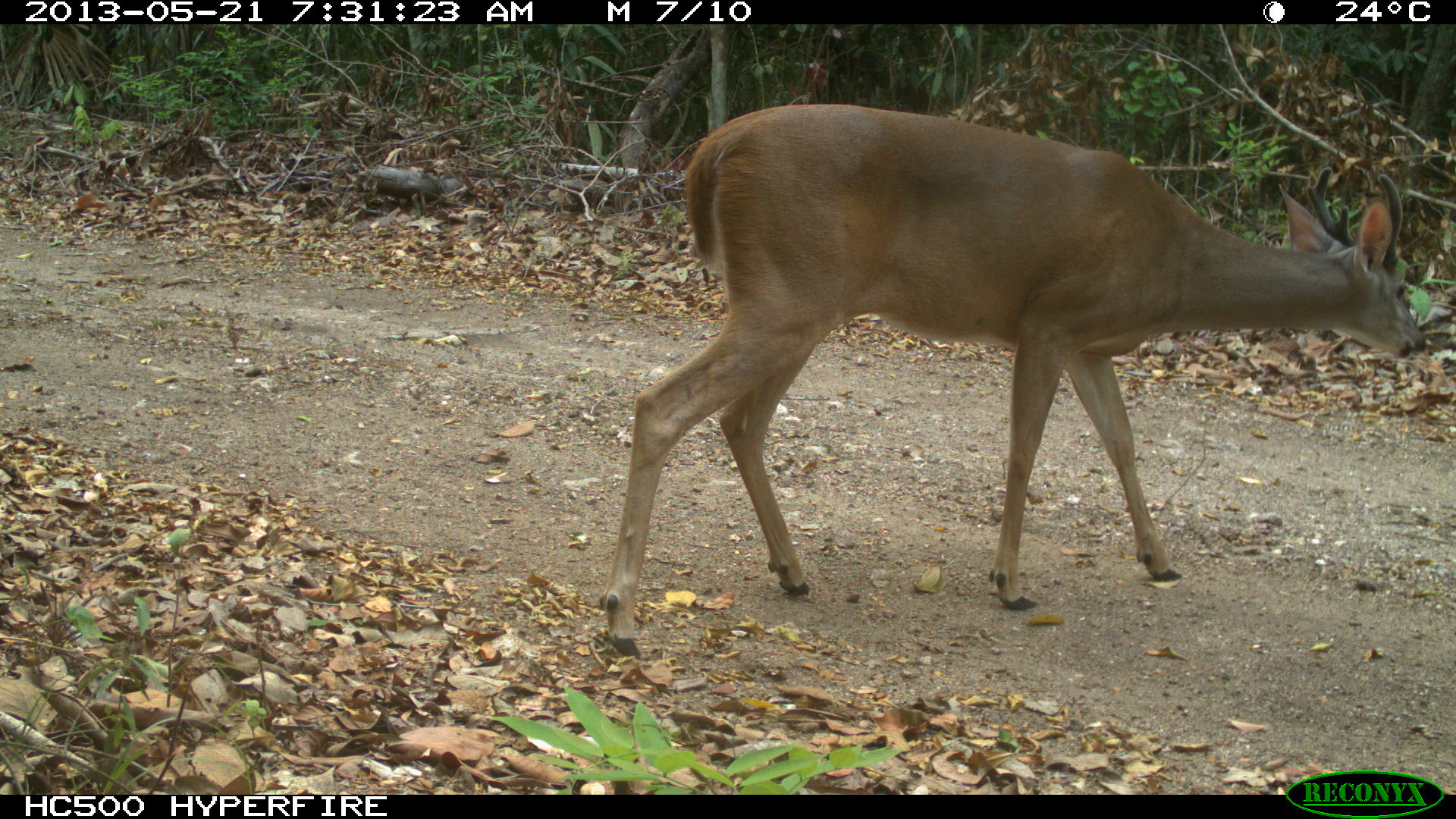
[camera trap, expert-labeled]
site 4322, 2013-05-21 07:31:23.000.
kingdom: Animalia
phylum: Chordata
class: Mammalia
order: Artiodactyla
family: Cervidae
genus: Odocoileus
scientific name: Odocoileus virginianus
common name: white-tailed deer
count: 1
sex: male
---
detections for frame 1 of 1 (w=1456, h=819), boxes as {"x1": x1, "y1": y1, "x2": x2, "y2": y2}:
odocoileus virginianus: {"x1": 597, "y1": 100, "x2": 1427, "y2": 658}